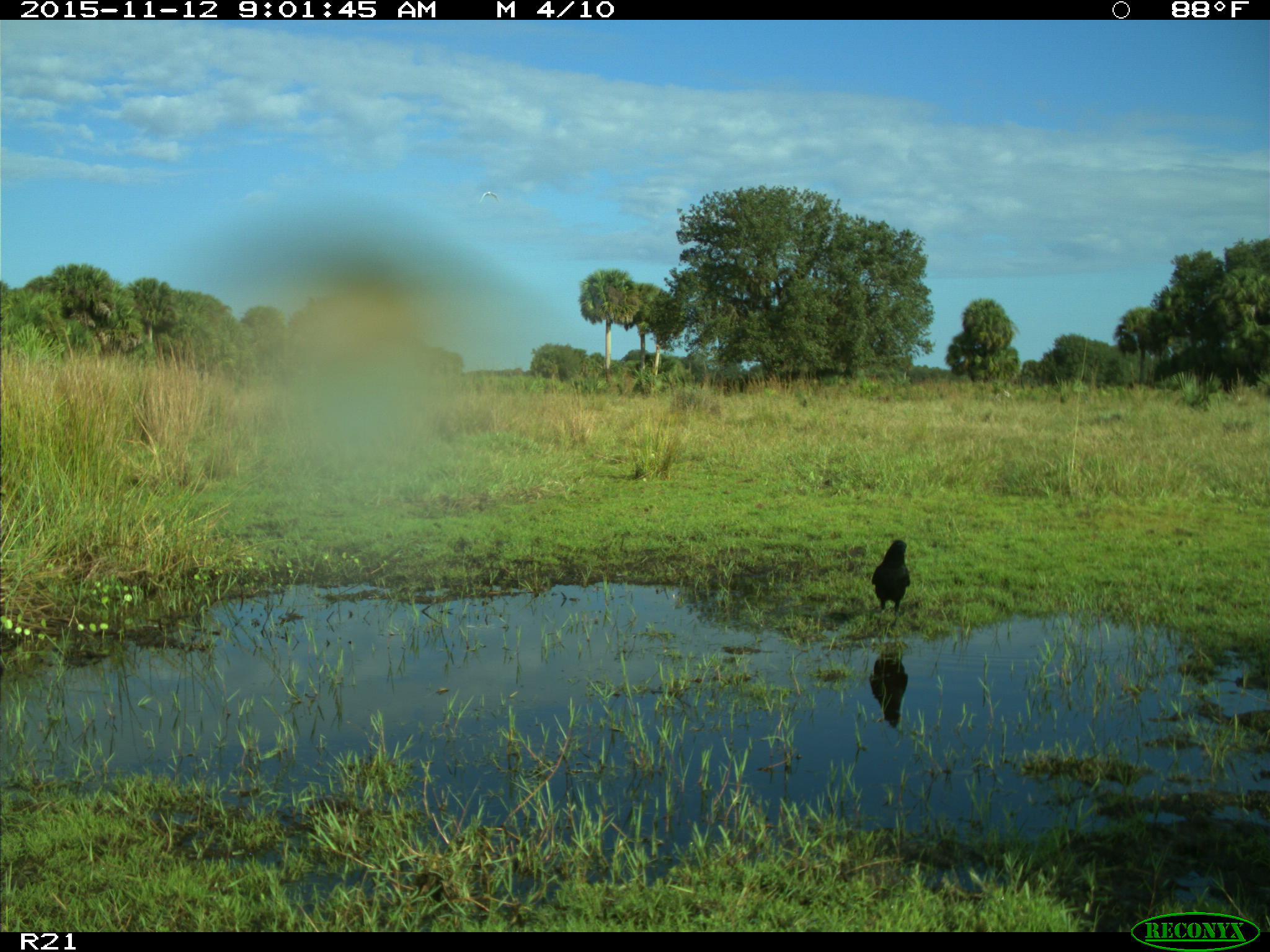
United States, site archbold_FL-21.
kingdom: Animalia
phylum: Chordata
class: Aves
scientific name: Aves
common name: birds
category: unidentified bird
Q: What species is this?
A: Unidentified bird (birds) (Aves).